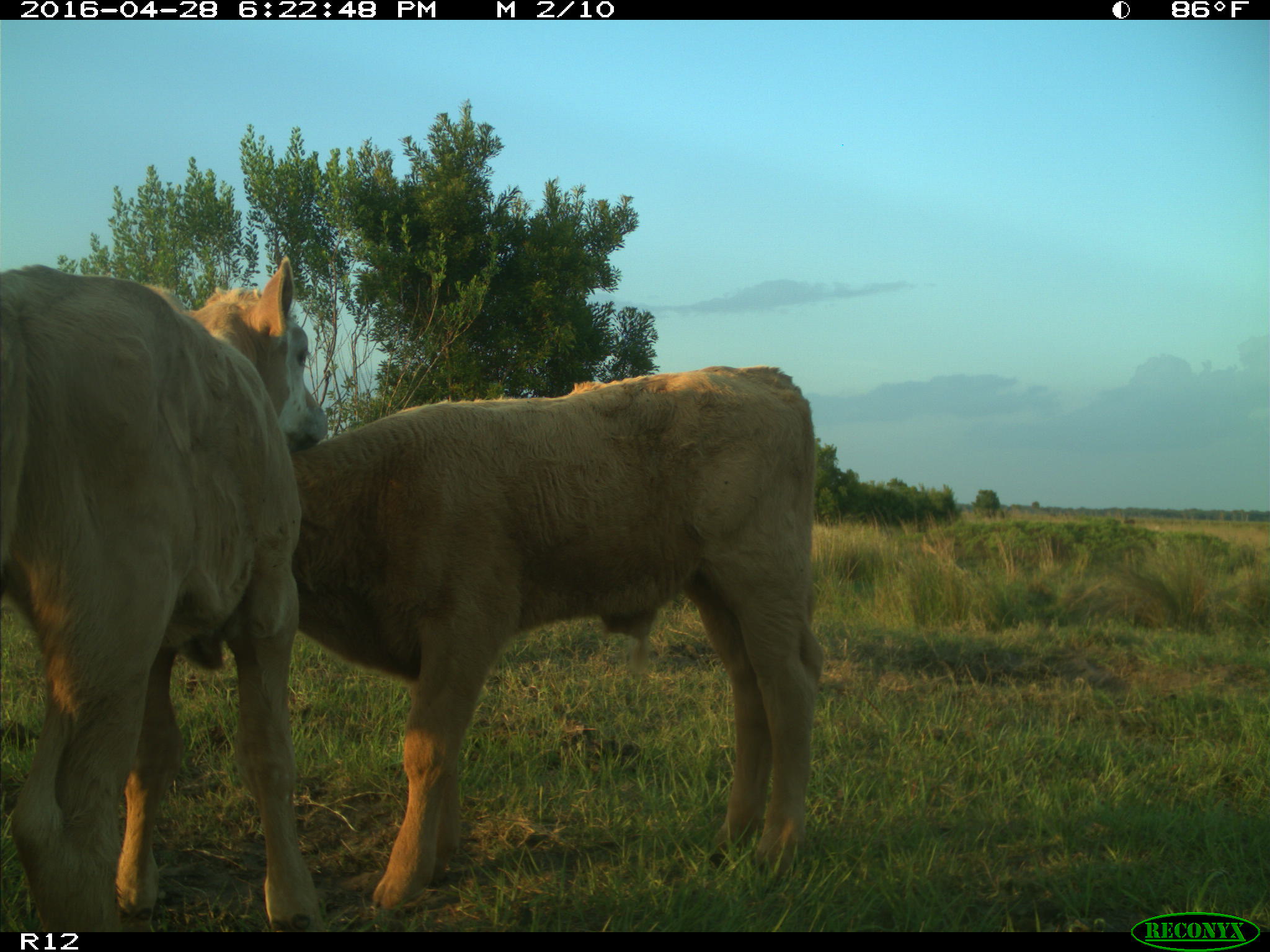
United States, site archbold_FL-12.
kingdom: Animalia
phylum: Chordata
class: Mammalia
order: Artiodactyla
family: Bovidae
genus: Bos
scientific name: Bos taurus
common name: domestic cow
Bos taurus (domestic cow).